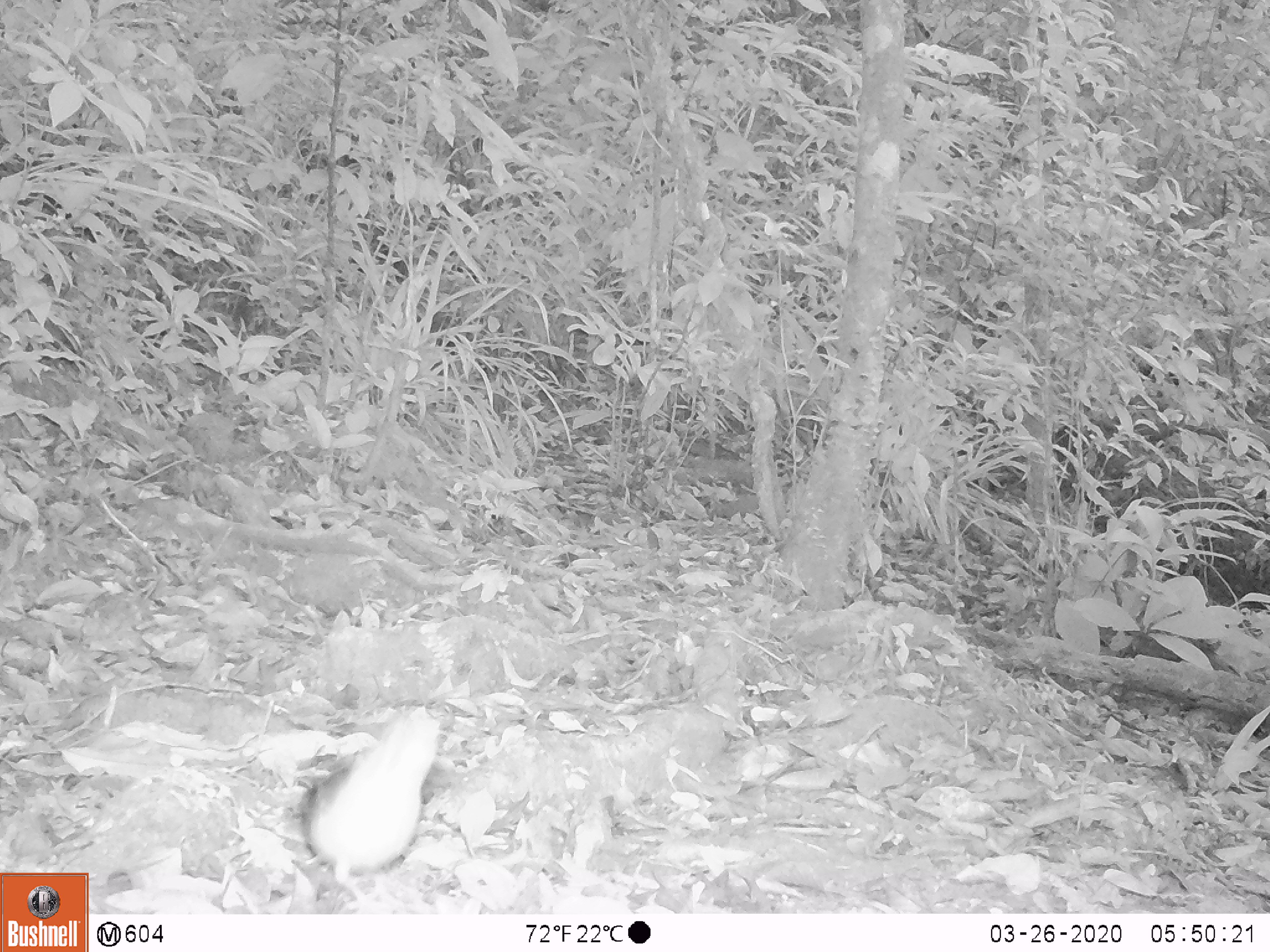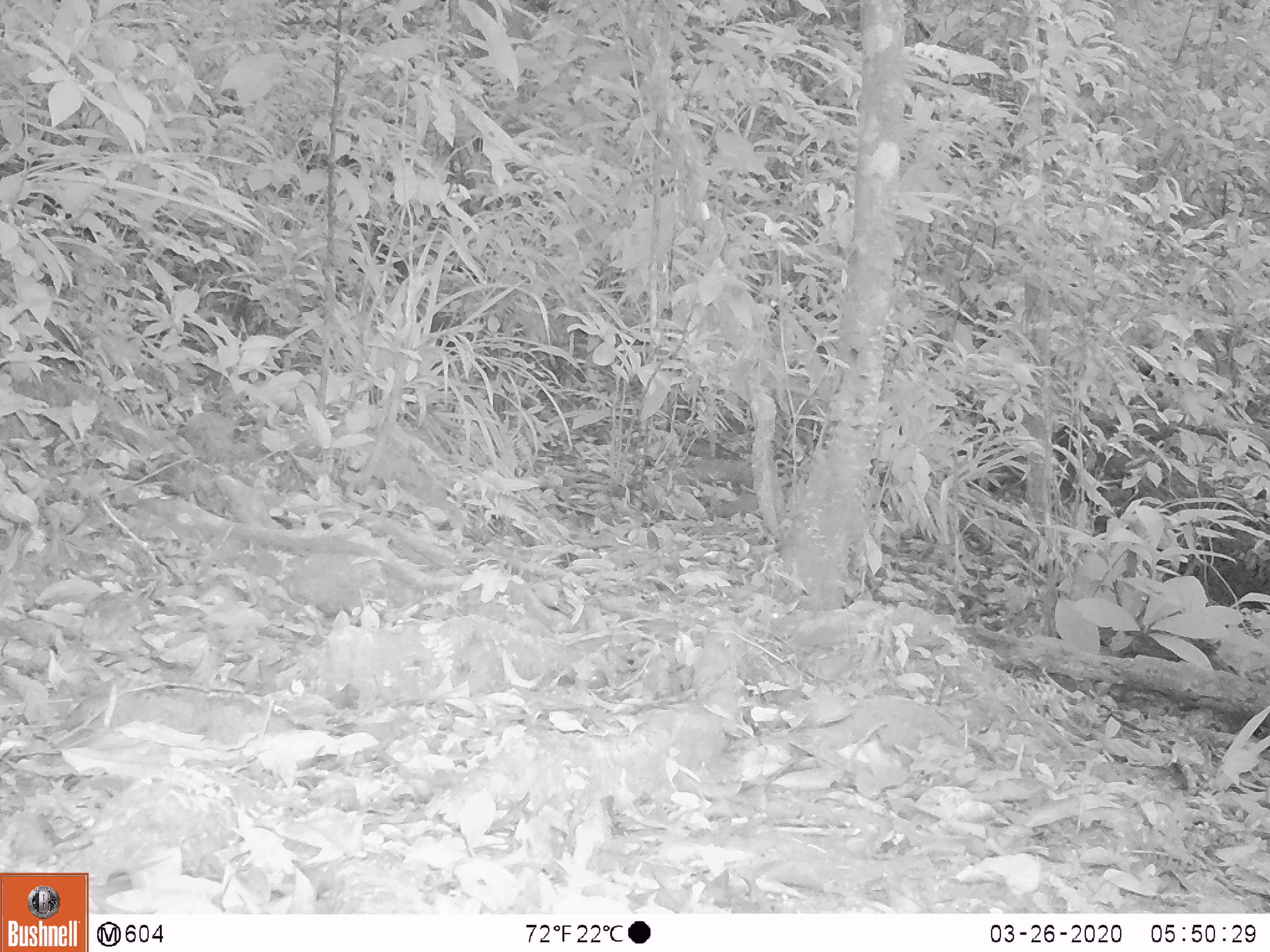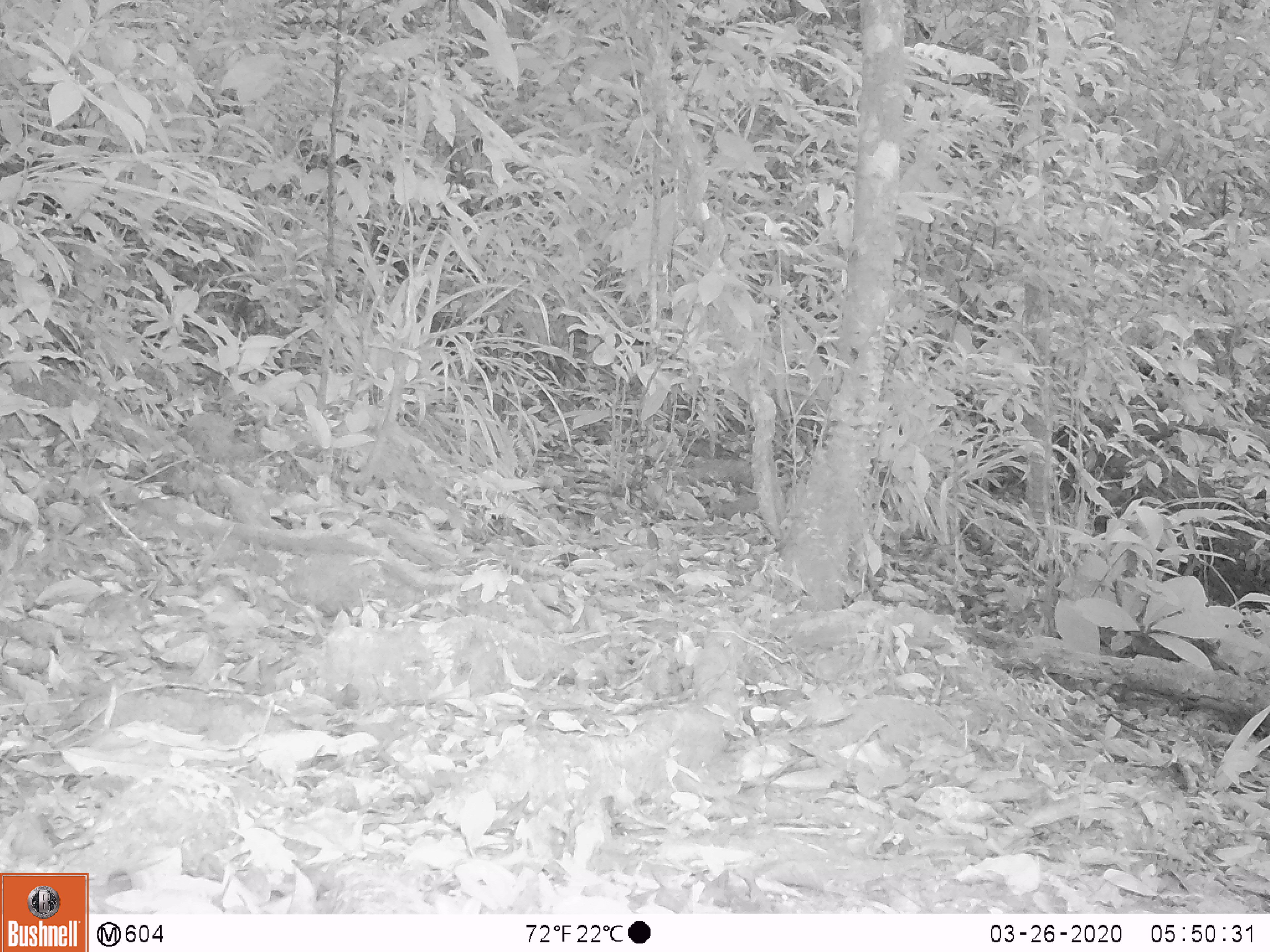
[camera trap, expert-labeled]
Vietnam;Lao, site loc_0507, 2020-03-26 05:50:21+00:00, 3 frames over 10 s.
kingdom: Animalia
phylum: Chordata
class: Aves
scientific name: Aves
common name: bird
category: unidentified bird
Unidentified bird (bird) (Aves). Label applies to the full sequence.